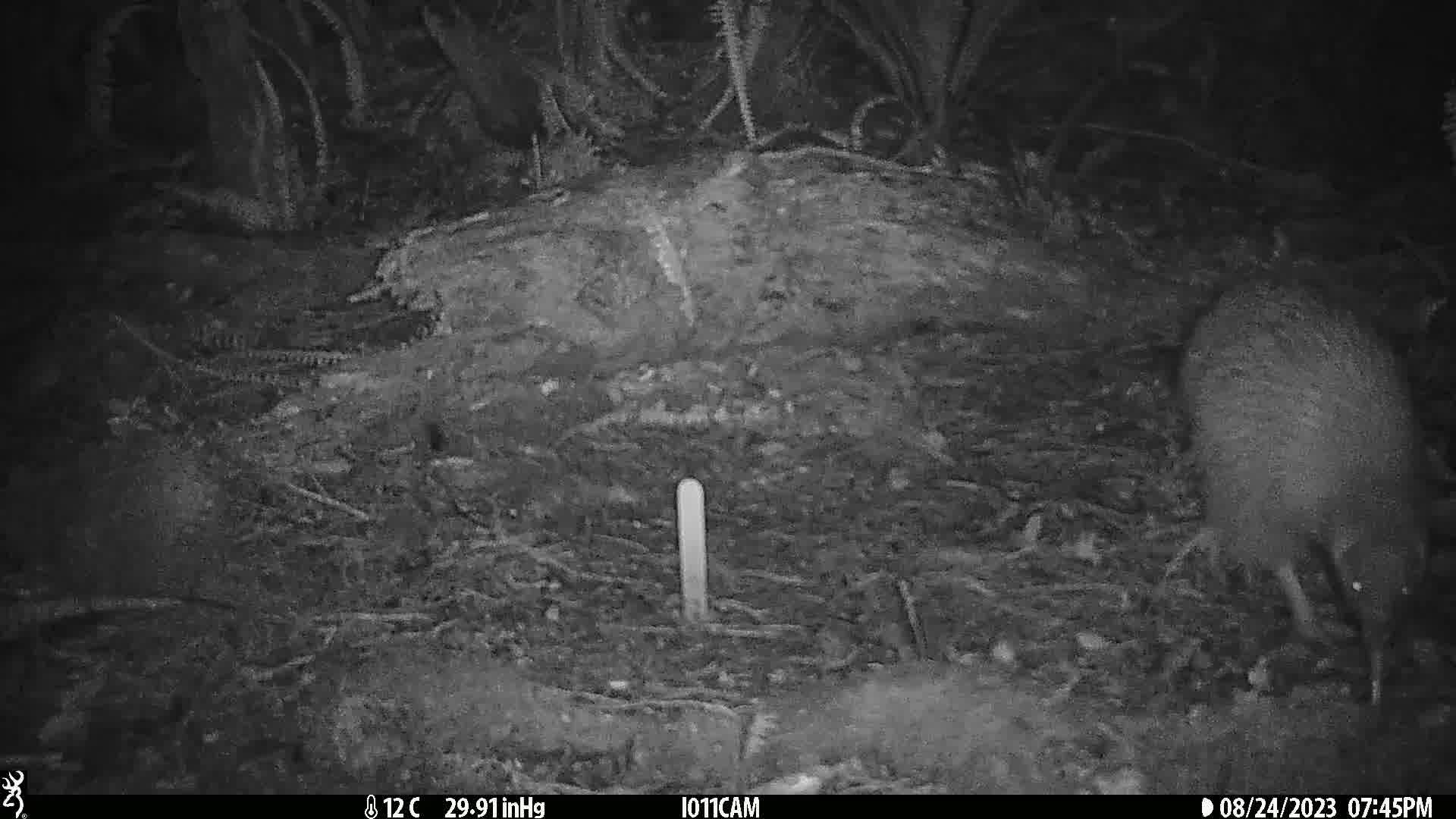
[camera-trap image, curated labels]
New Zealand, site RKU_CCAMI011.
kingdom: Animalia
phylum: Chordata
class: Aves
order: Apterygiformes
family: Apterygidae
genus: Apteryx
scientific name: Apteryx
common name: kiwi